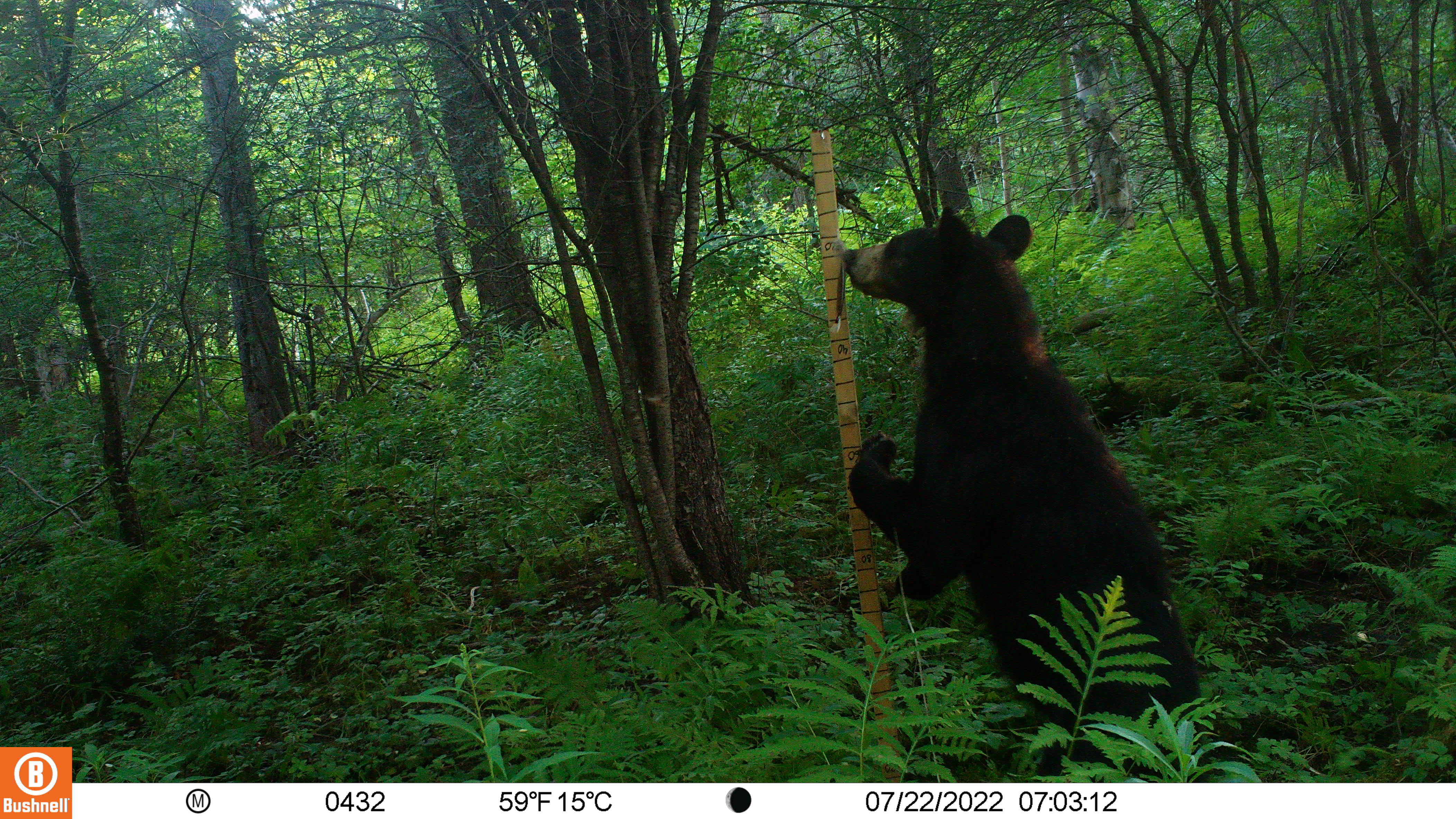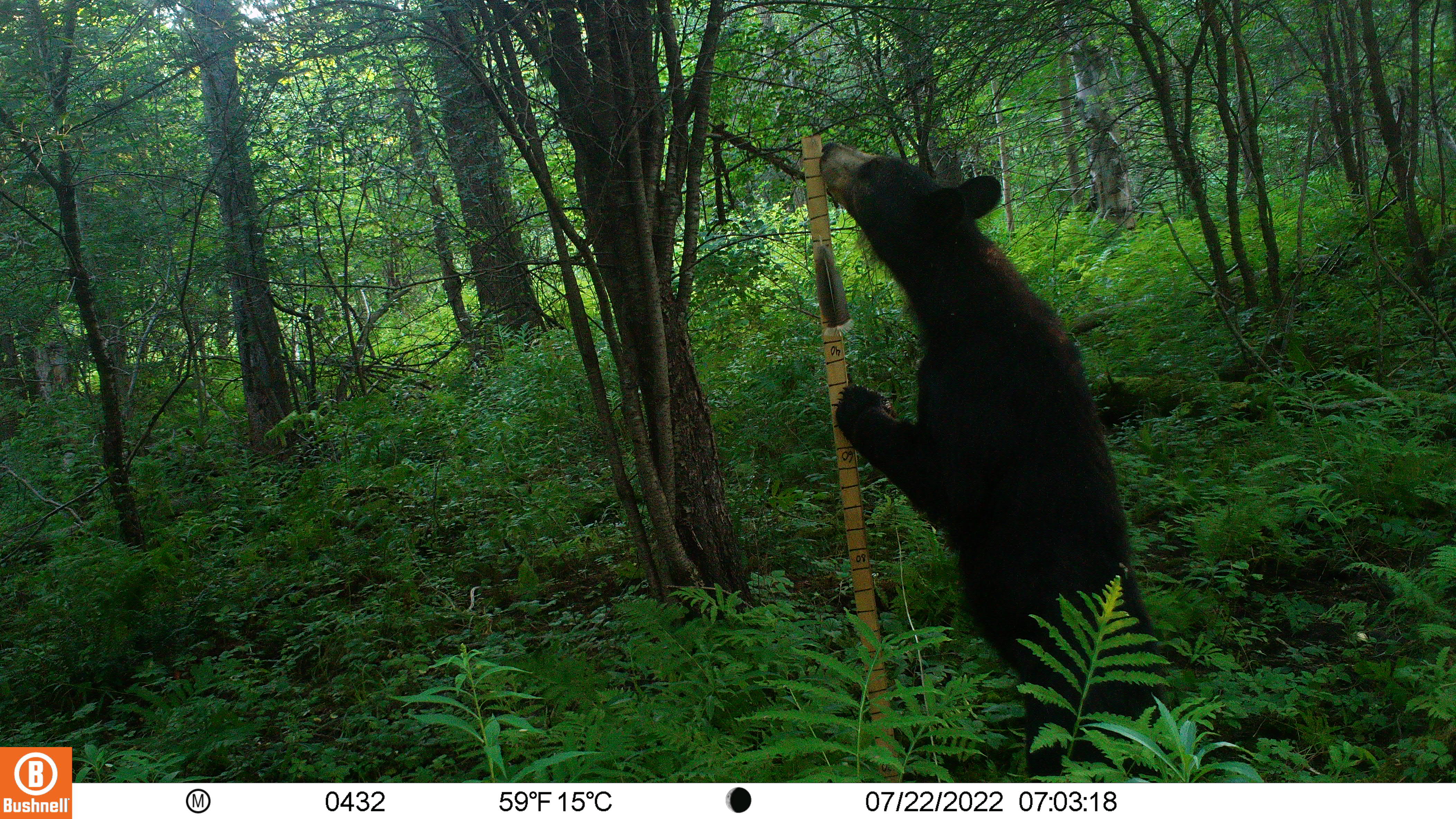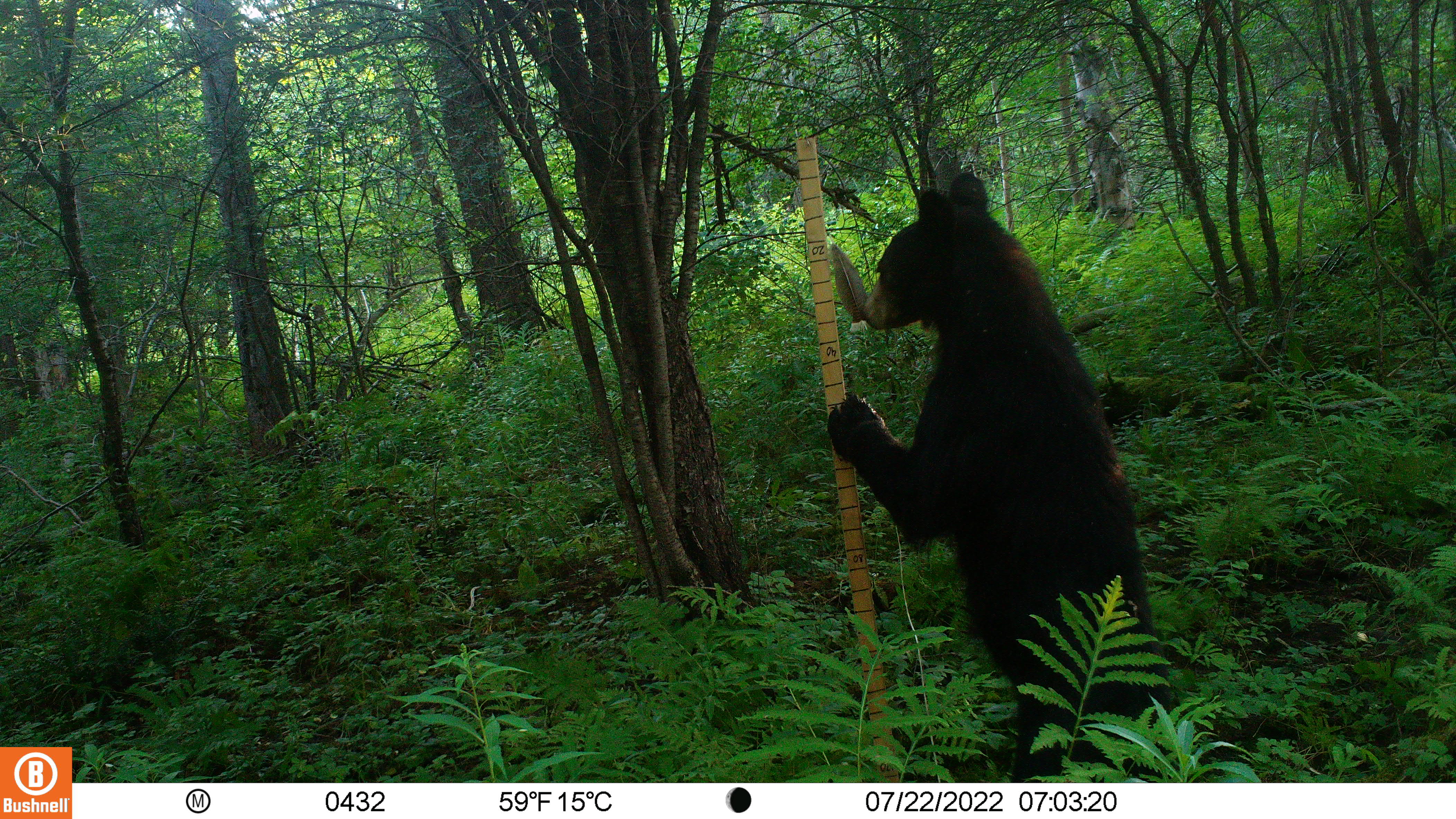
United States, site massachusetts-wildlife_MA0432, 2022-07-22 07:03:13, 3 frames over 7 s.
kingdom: Animalia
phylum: Chordata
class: Mammalia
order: Carnivora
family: Ursidae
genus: Ursus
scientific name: Ursus americanus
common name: black bear